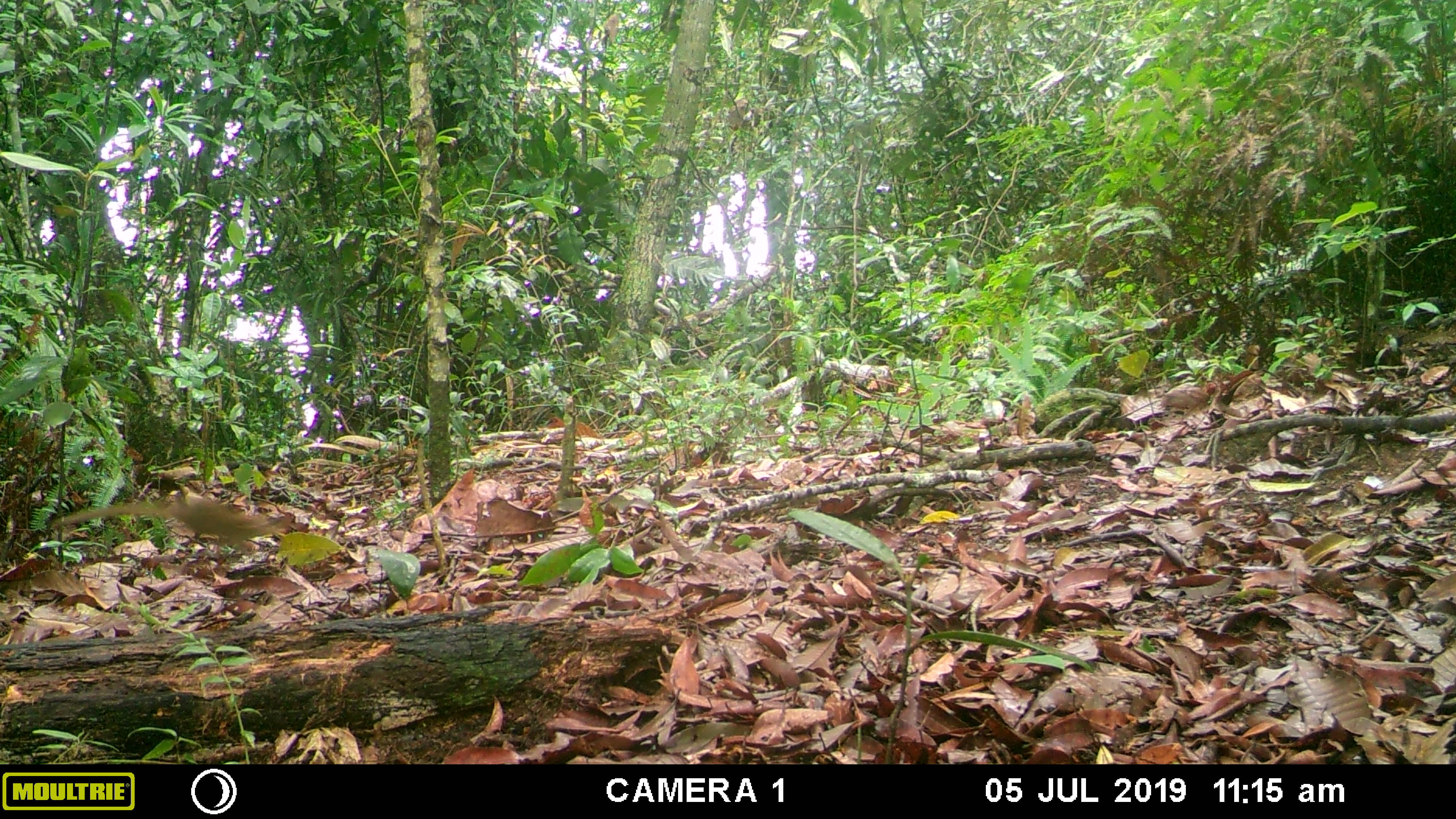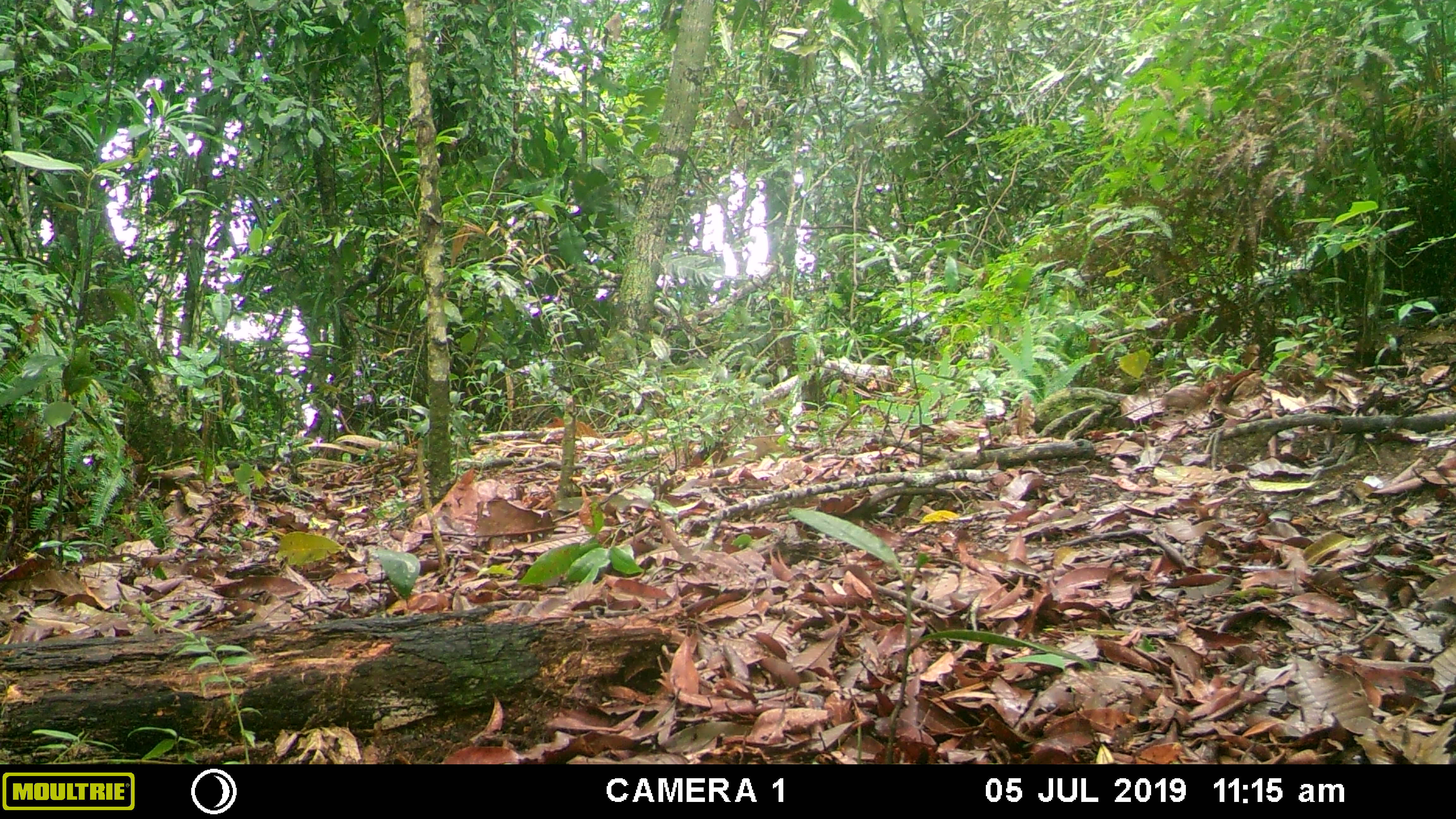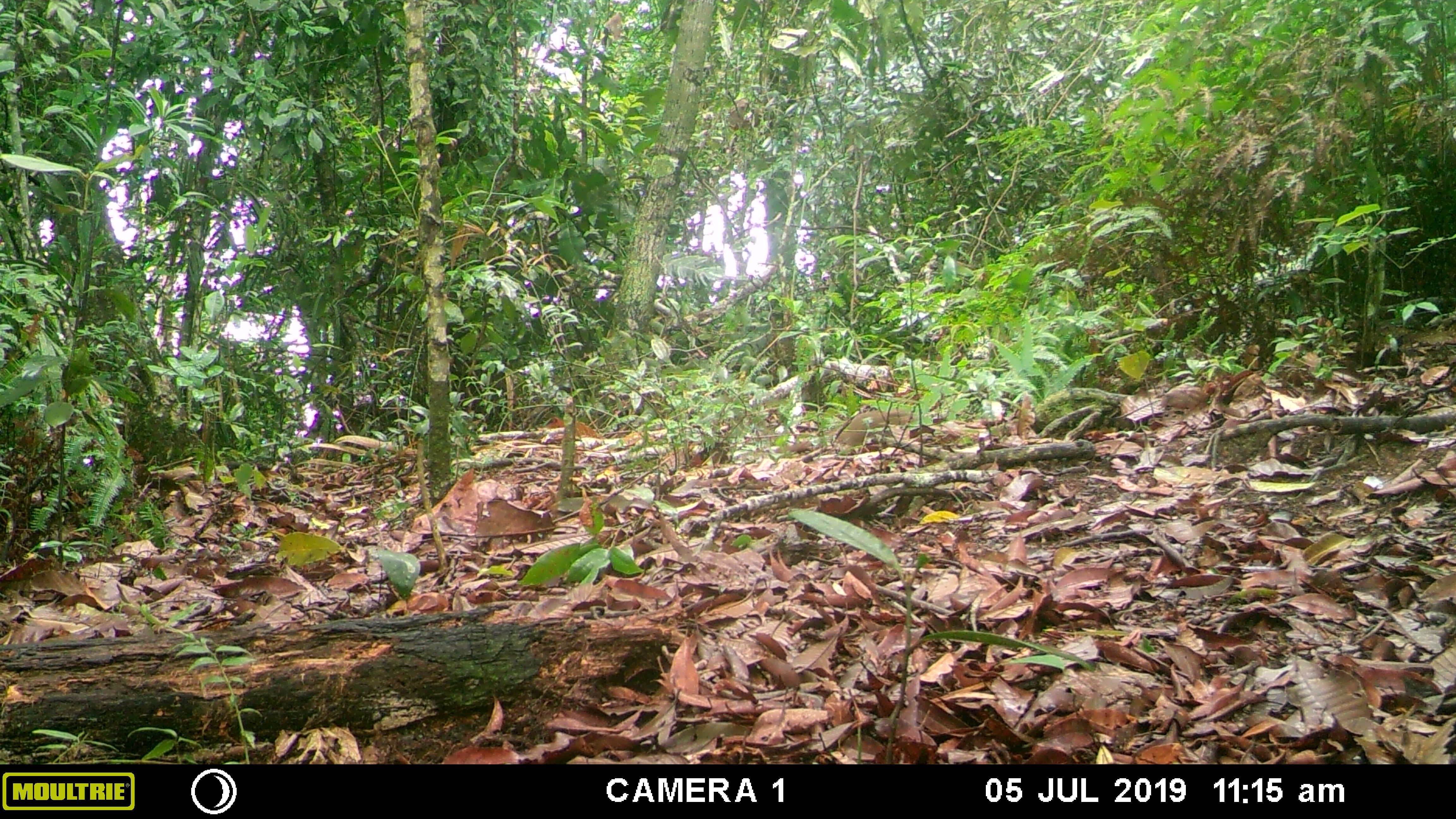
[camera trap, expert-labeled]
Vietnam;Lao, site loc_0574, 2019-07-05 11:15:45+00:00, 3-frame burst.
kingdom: Animalia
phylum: Chordata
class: Mammalia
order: Scandentia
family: Tupaiidae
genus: Tupaia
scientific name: Tupaia belangeri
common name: northern treeshrew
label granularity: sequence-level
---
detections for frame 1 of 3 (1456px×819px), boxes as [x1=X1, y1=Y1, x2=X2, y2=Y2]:
northern treeshrew: [x1=53, y1=494, x2=296, y2=552]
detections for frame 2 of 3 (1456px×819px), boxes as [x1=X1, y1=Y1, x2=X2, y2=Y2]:
northern treeshrew: [x1=722, y1=436, x2=782, y2=465]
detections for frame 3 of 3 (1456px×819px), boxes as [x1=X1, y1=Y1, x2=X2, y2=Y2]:
northern treeshrew: [x1=778, y1=407, x2=914, y2=454]